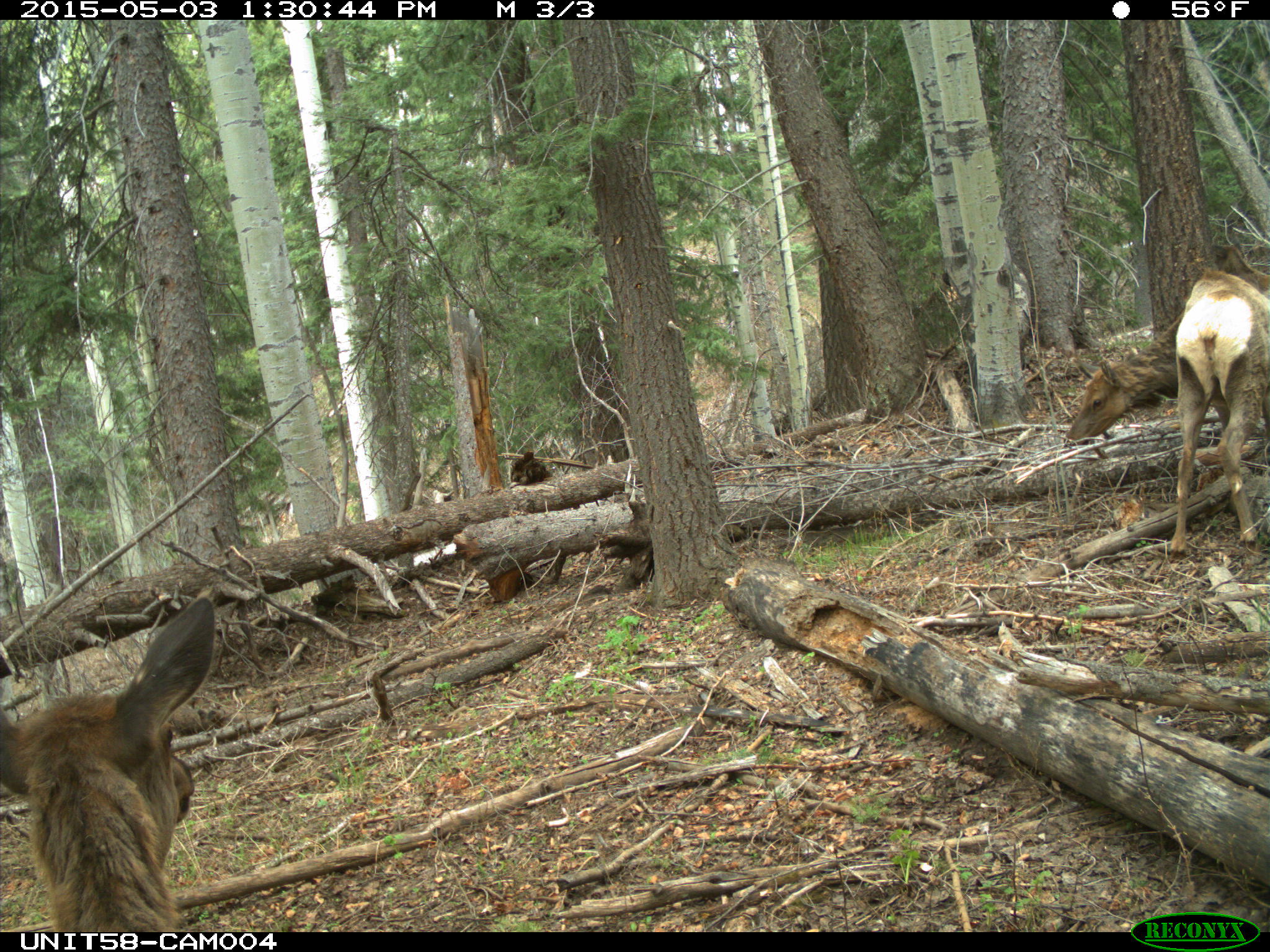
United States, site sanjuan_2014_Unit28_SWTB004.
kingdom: Animalia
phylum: Chordata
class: Mammalia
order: Artiodactyla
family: Cervidae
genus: Cervus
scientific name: Cervus elaphus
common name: red deer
Cervus elaphus (red deer).